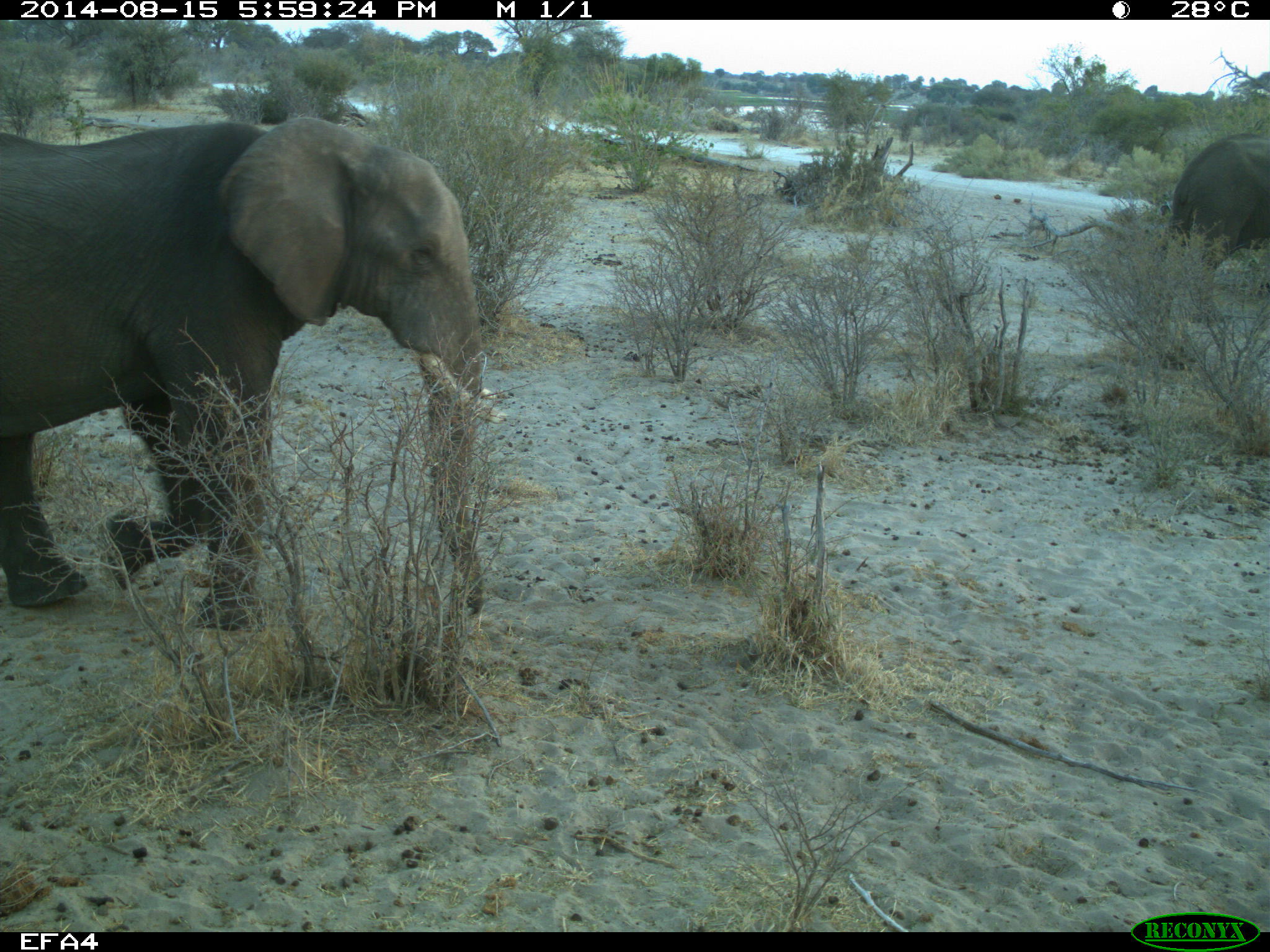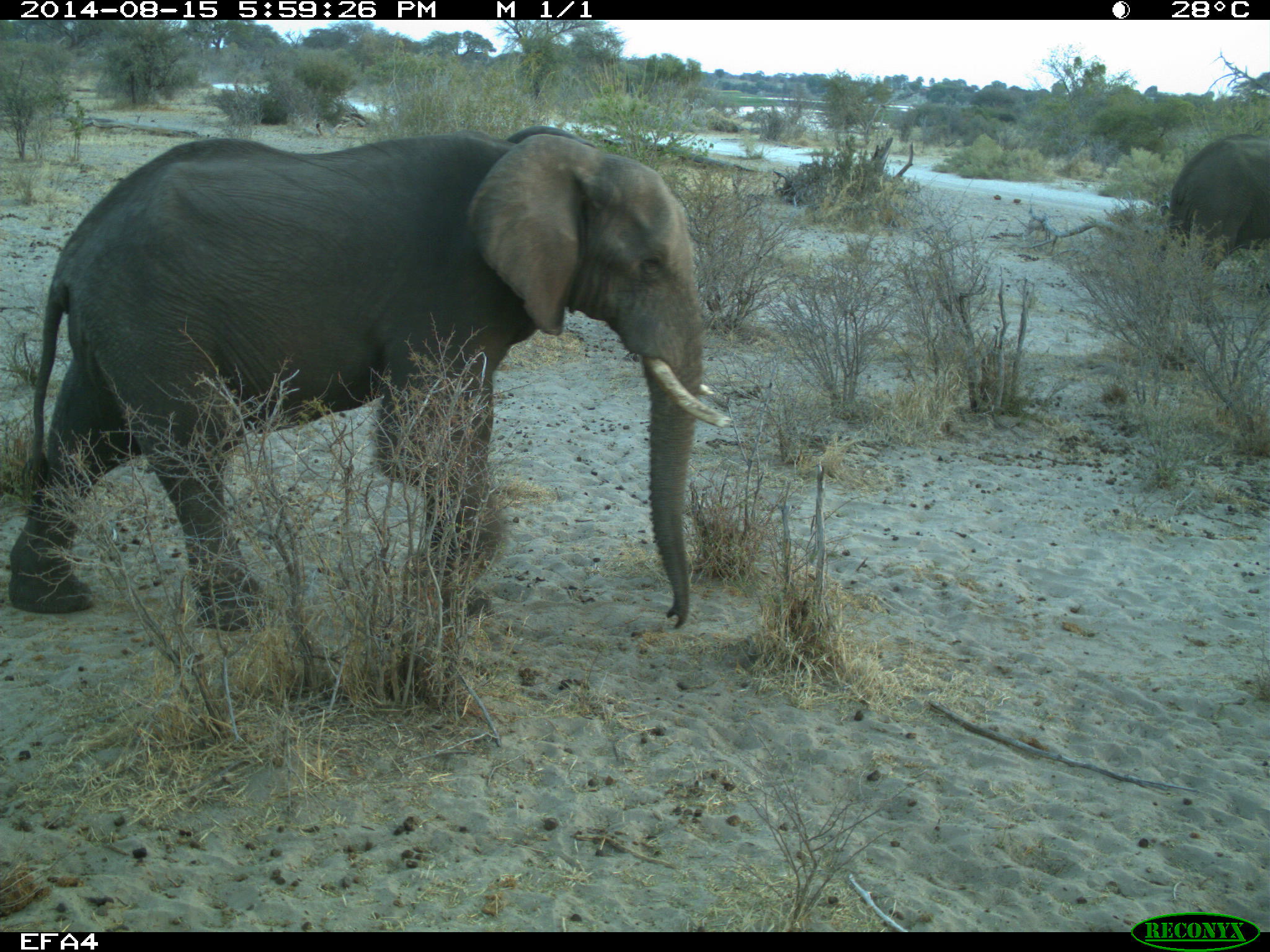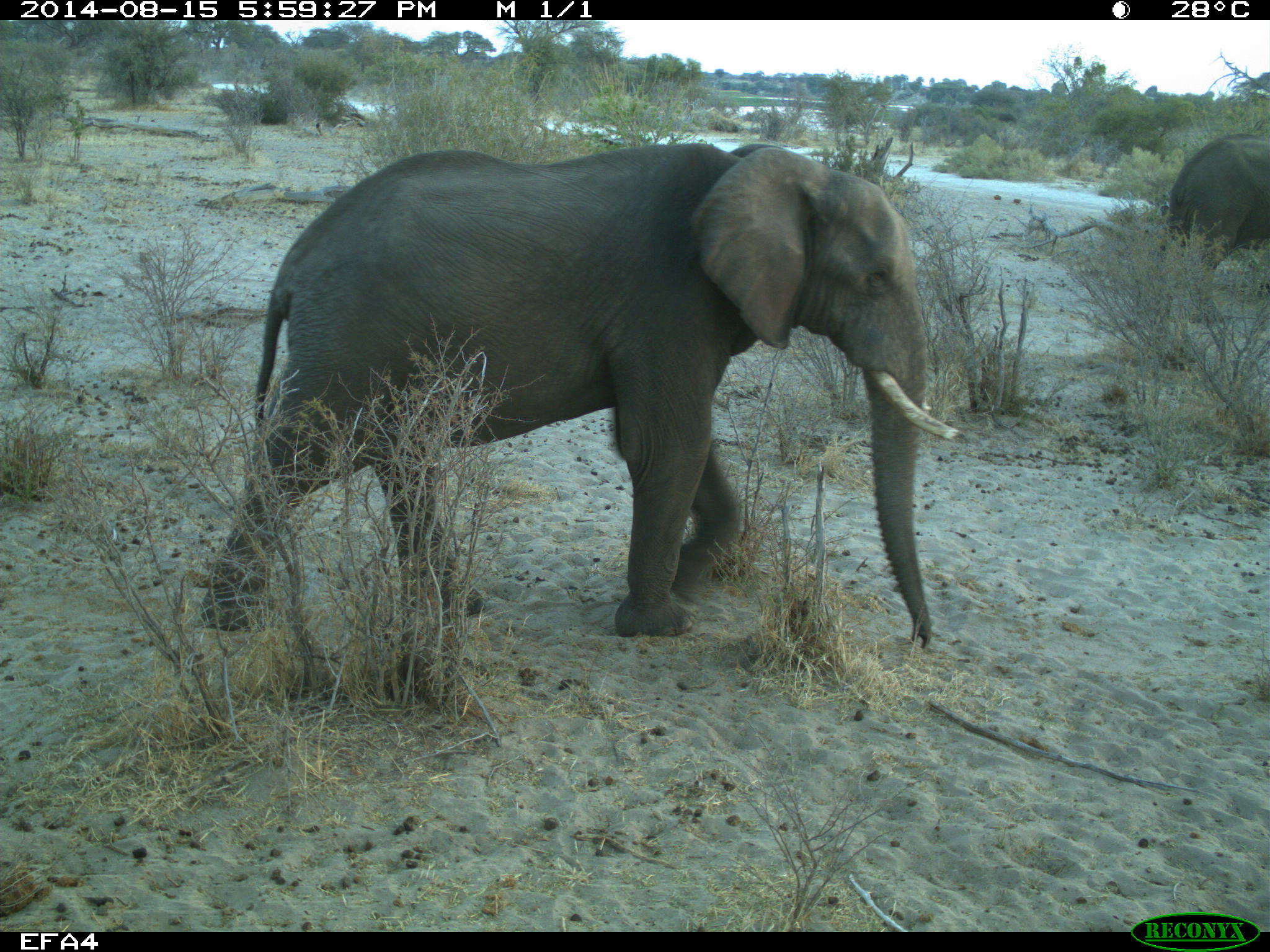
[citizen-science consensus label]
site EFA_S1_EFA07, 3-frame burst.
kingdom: Animalia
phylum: Chordata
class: Mammalia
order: Proboscidea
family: Elephantidae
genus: Loxodonta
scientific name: Loxodonta africana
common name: african bush elephant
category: elephant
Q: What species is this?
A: Elephant (african bush elephant) (Loxodonta africana).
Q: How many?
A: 2.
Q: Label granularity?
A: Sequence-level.